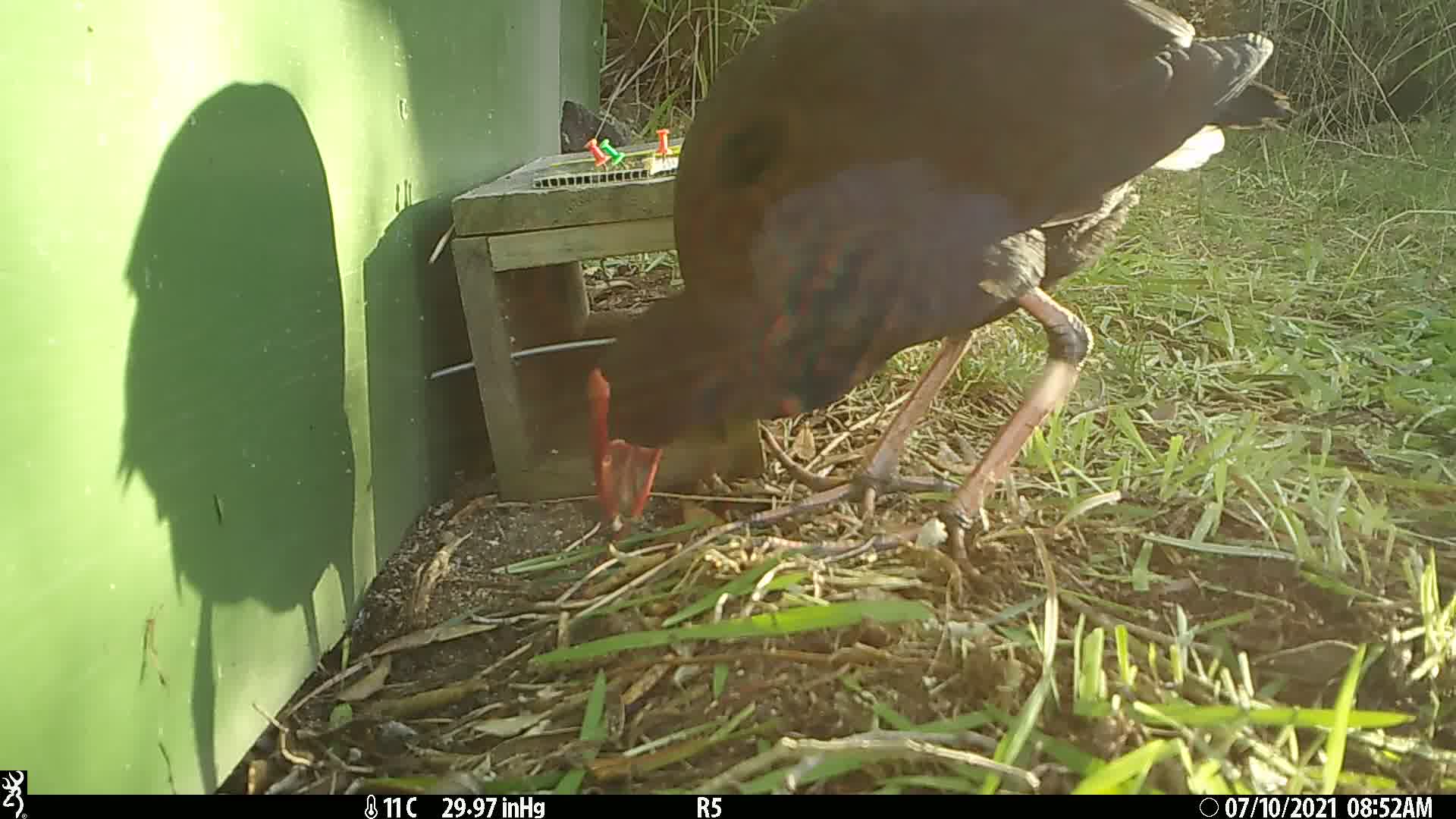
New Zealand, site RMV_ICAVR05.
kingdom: Animalia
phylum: Chordata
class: Aves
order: Gruiformes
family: Rallidae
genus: Porphyrio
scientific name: Porphyrio melanotus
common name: australasian swamphen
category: pukeko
Pukeko (australasian swamphen) (Porphyrio melanotus).